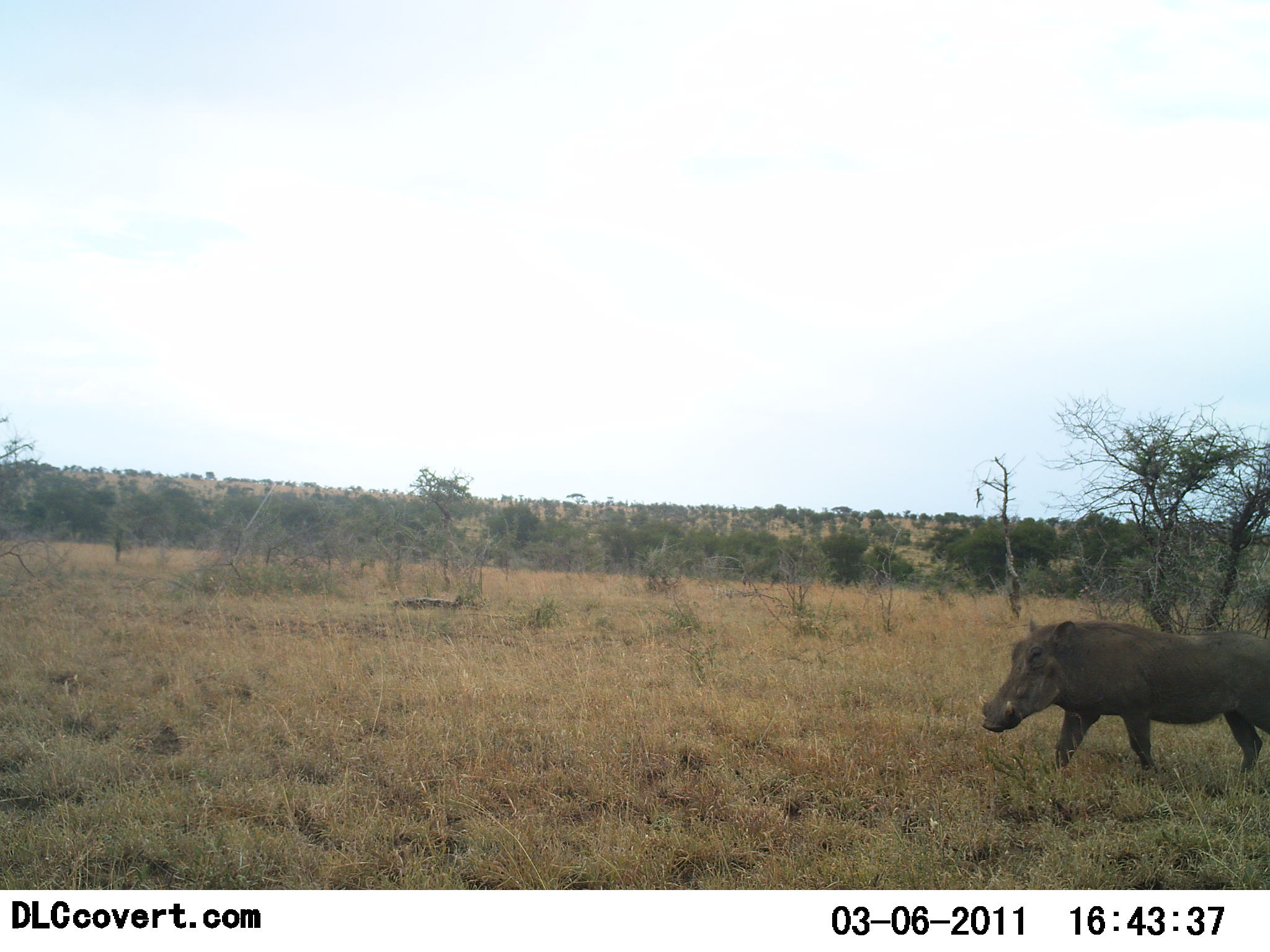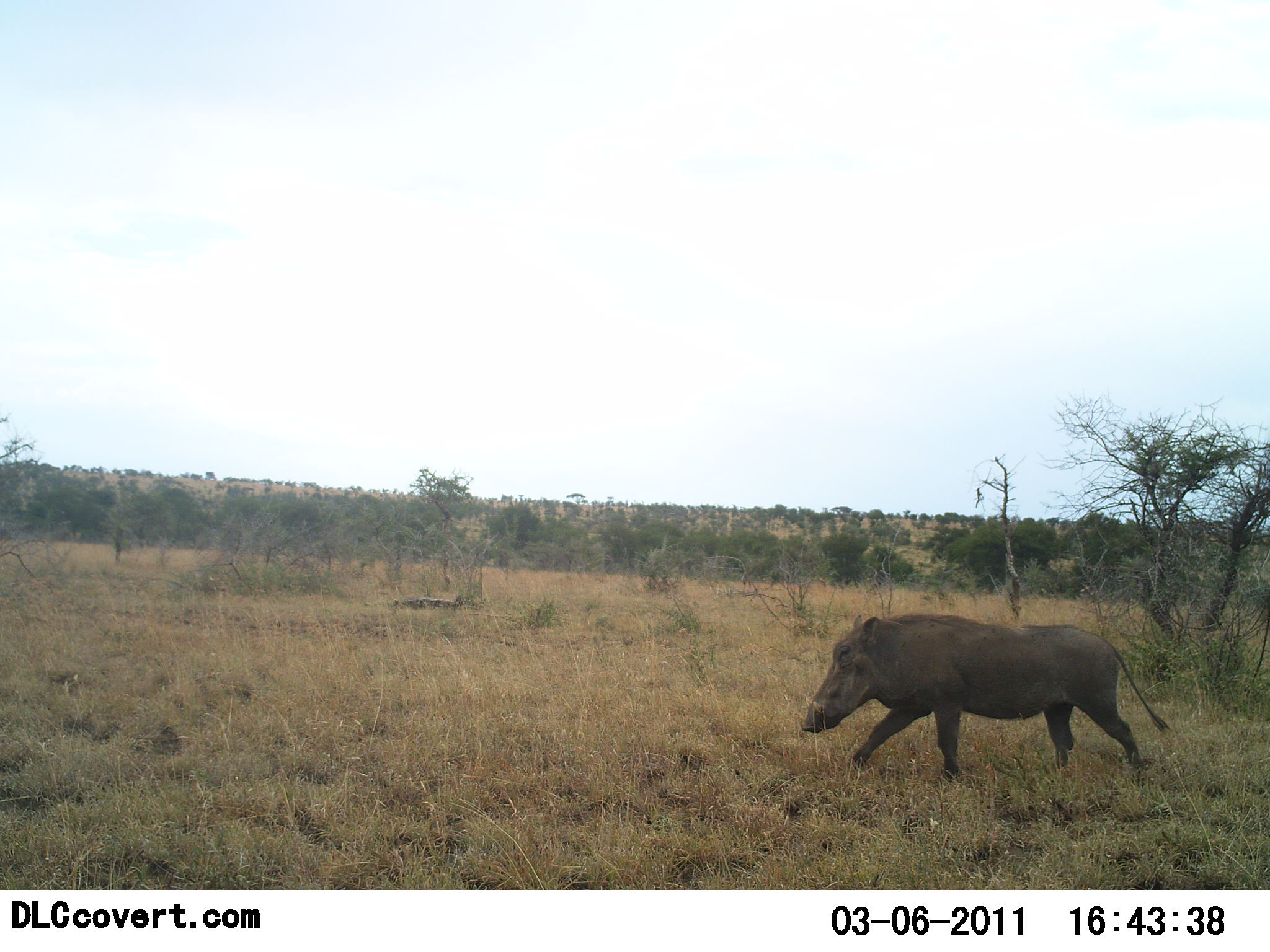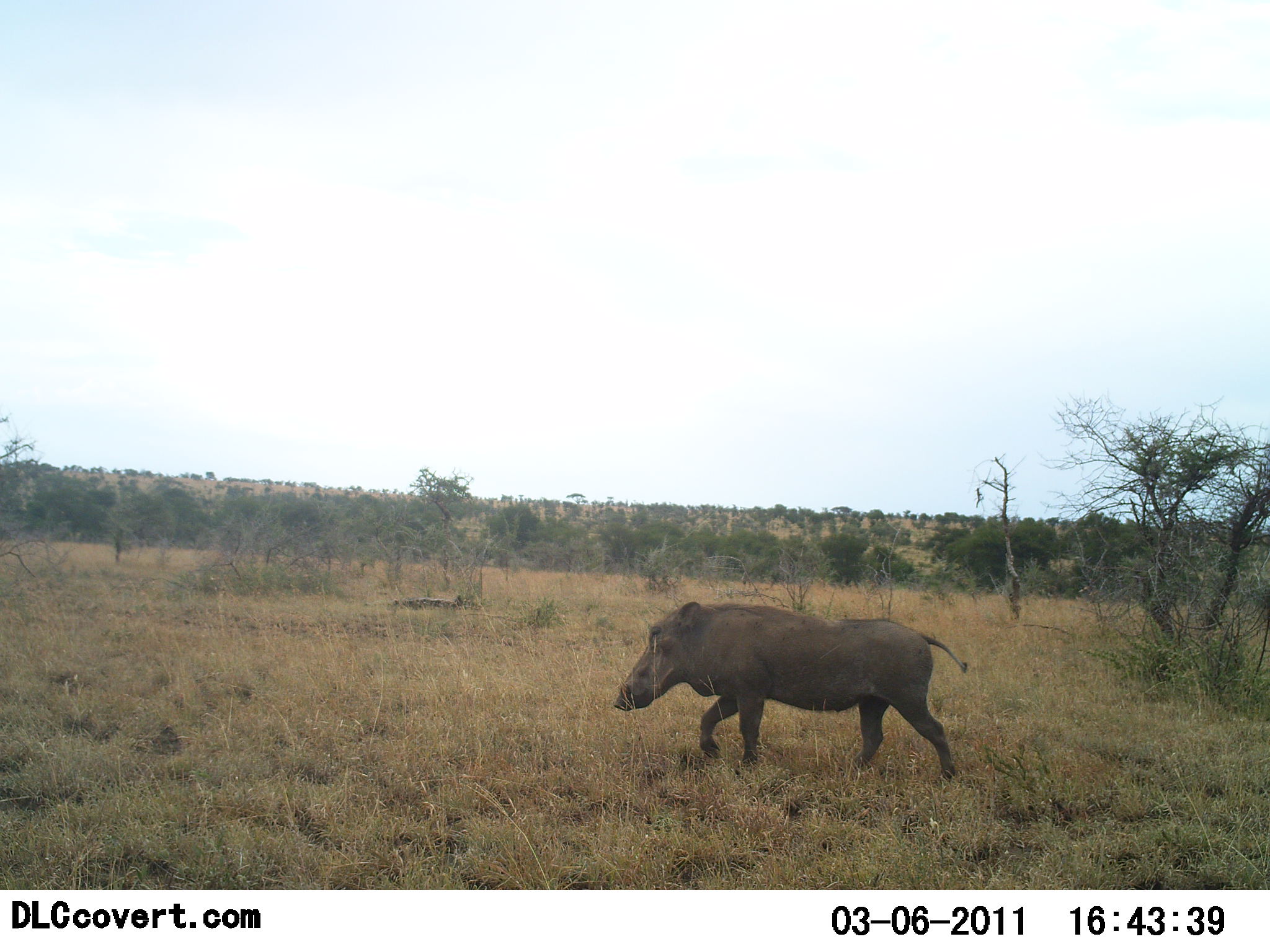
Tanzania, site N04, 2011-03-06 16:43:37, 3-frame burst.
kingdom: Animalia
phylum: Chordata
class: Mammalia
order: Artiodactyla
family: Suidae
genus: Phacochoerus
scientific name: Phacochoerus africanus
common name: warthog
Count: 1.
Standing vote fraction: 0%.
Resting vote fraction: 0%.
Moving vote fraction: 100%.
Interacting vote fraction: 0%.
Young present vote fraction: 0%.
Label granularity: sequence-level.